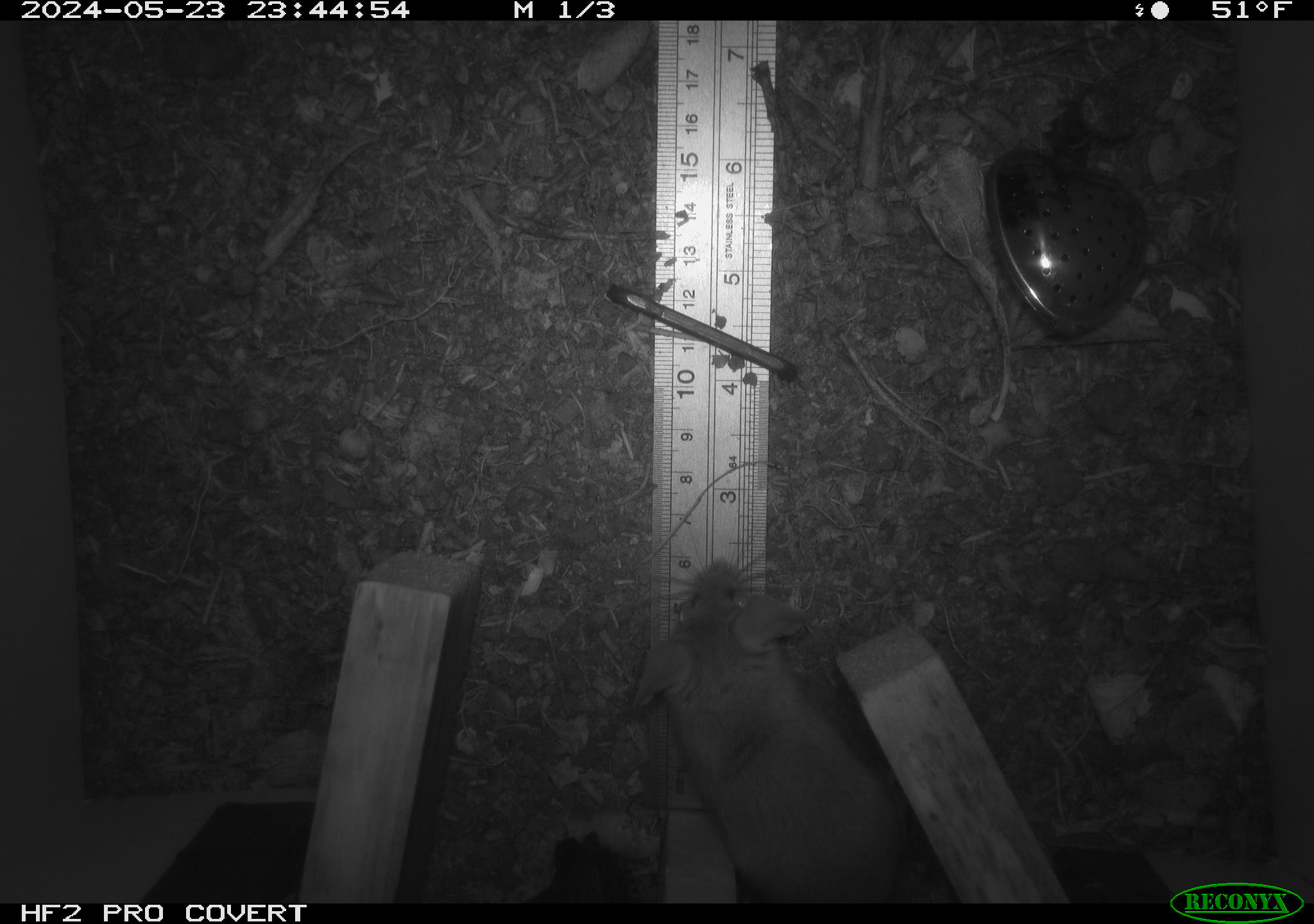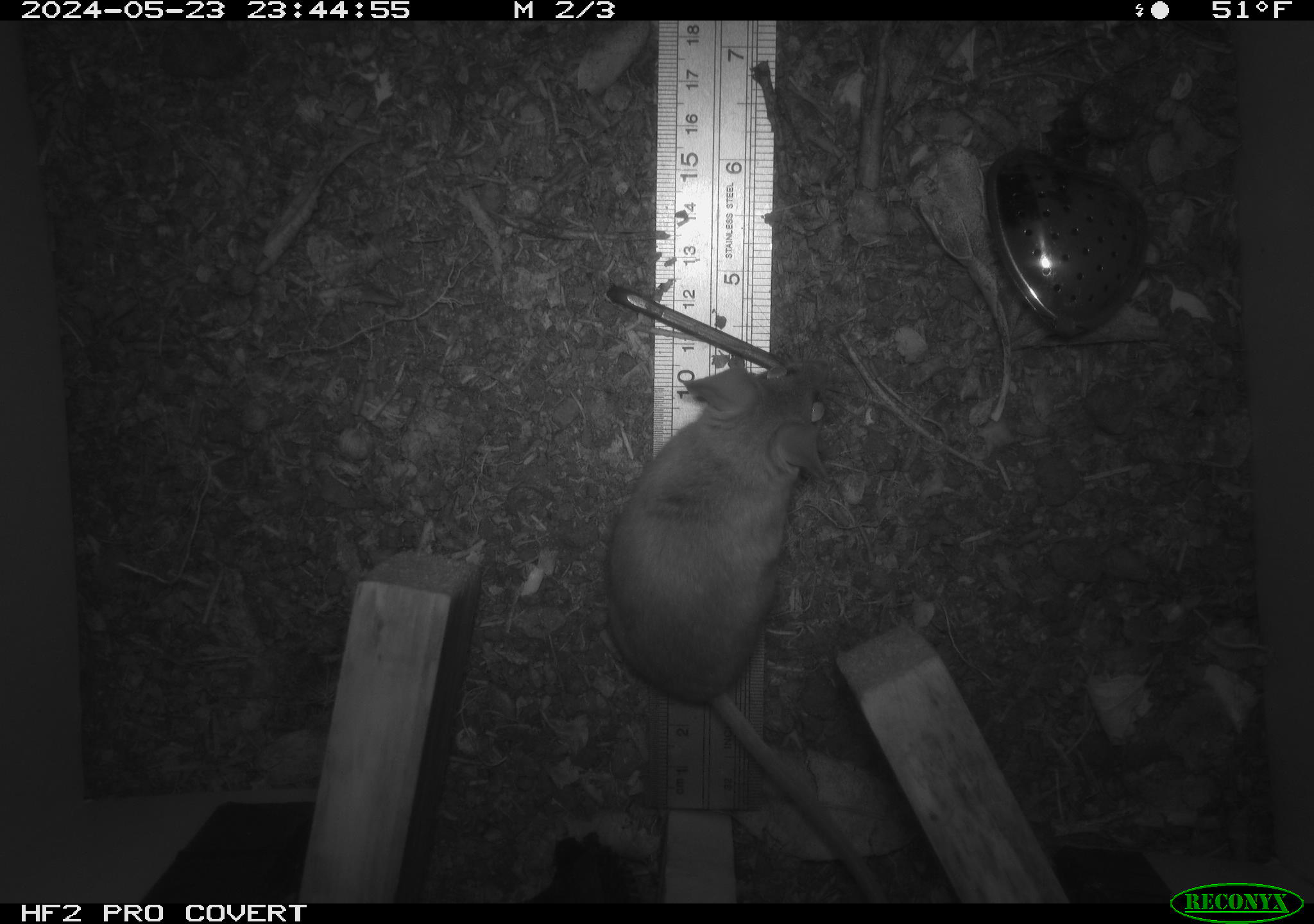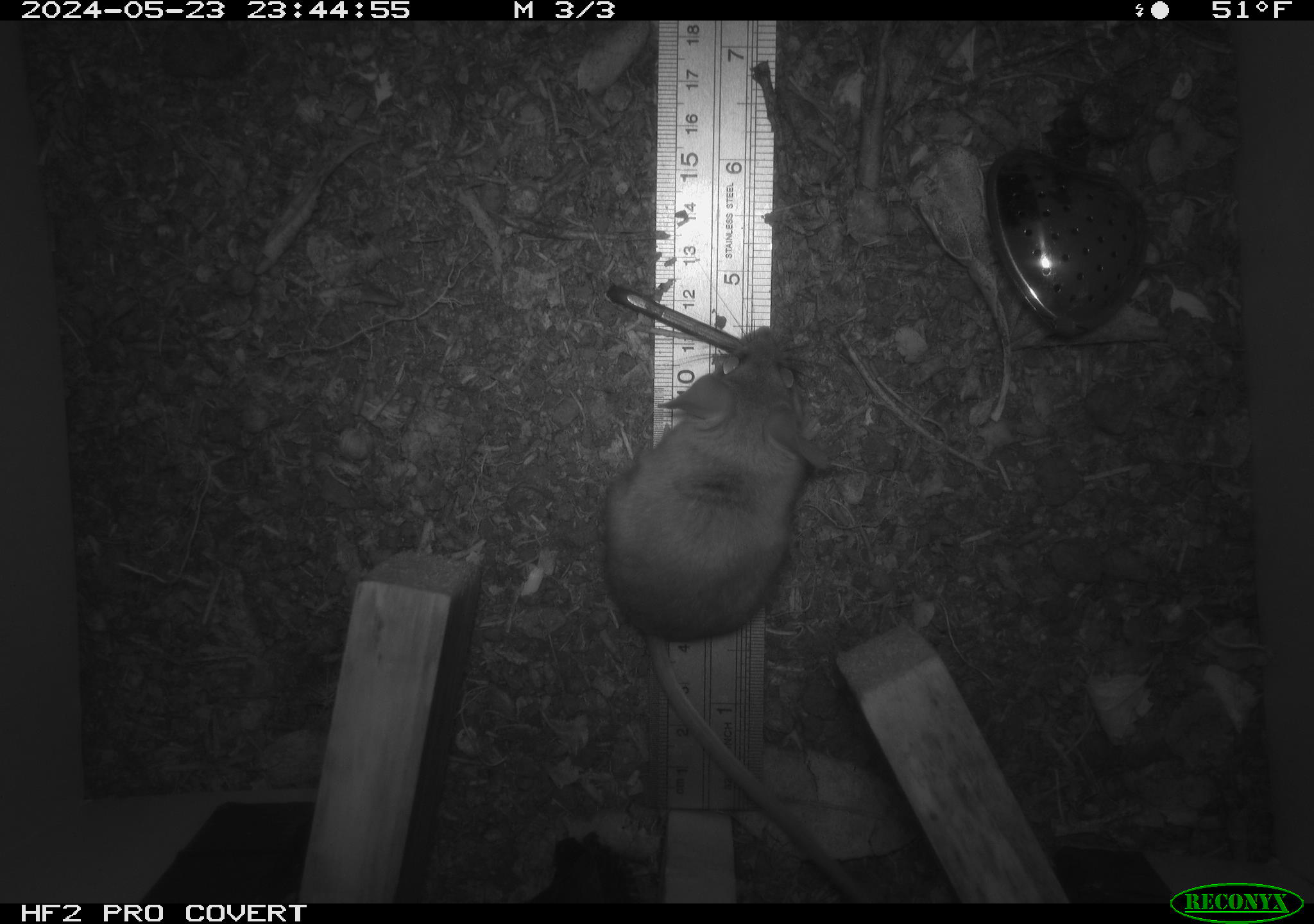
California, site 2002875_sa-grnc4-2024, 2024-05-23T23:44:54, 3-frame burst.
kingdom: Animalia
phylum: Chordata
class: Mammalia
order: Rodentia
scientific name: Rodentia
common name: rodent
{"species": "rodent (Rodentia)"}